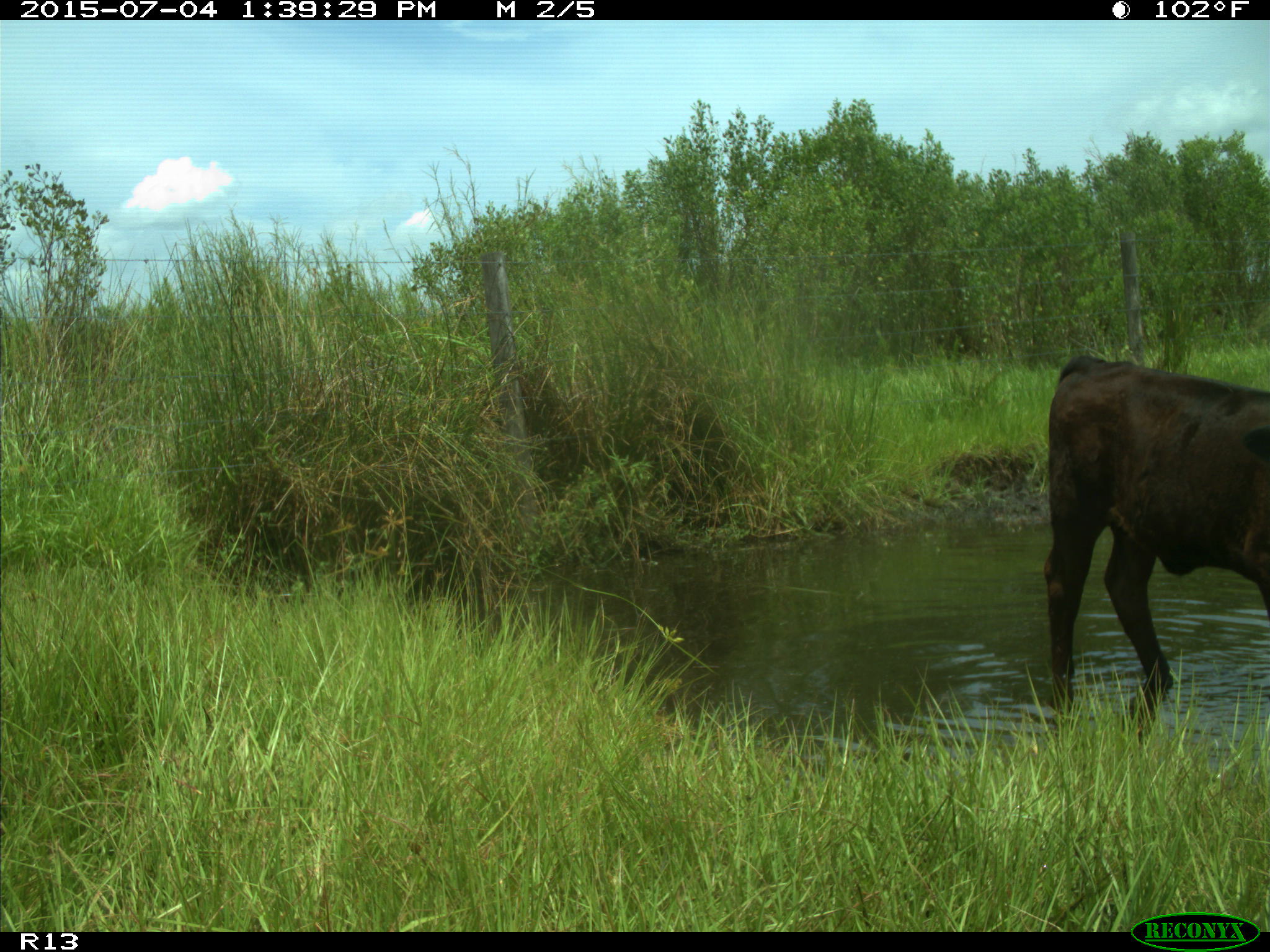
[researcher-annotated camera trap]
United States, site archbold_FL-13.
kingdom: Animalia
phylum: Chordata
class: Mammalia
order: Artiodactyla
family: Bovidae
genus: Bos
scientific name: Bos taurus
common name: domestic cow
Bos taurus (domestic cow).